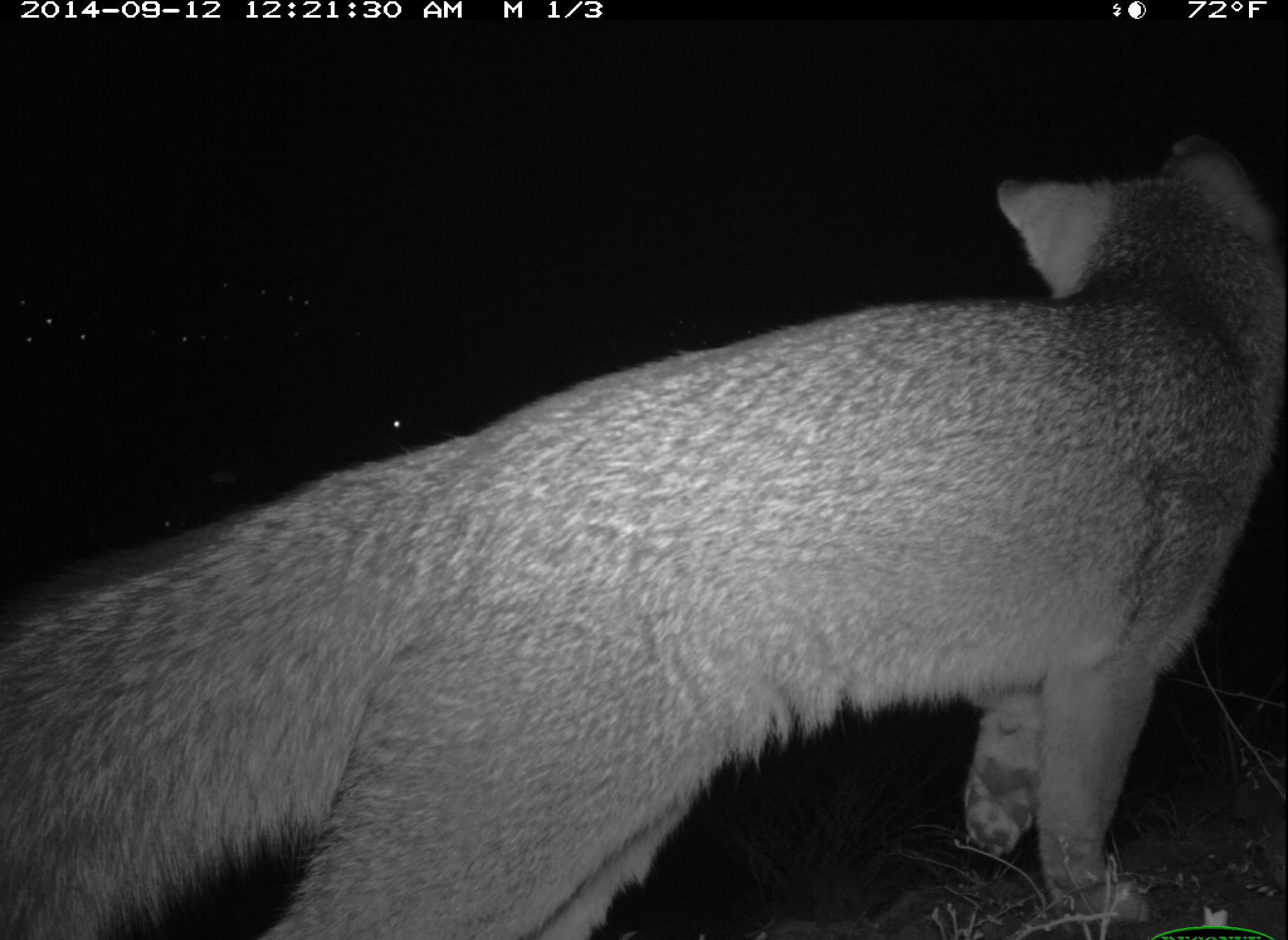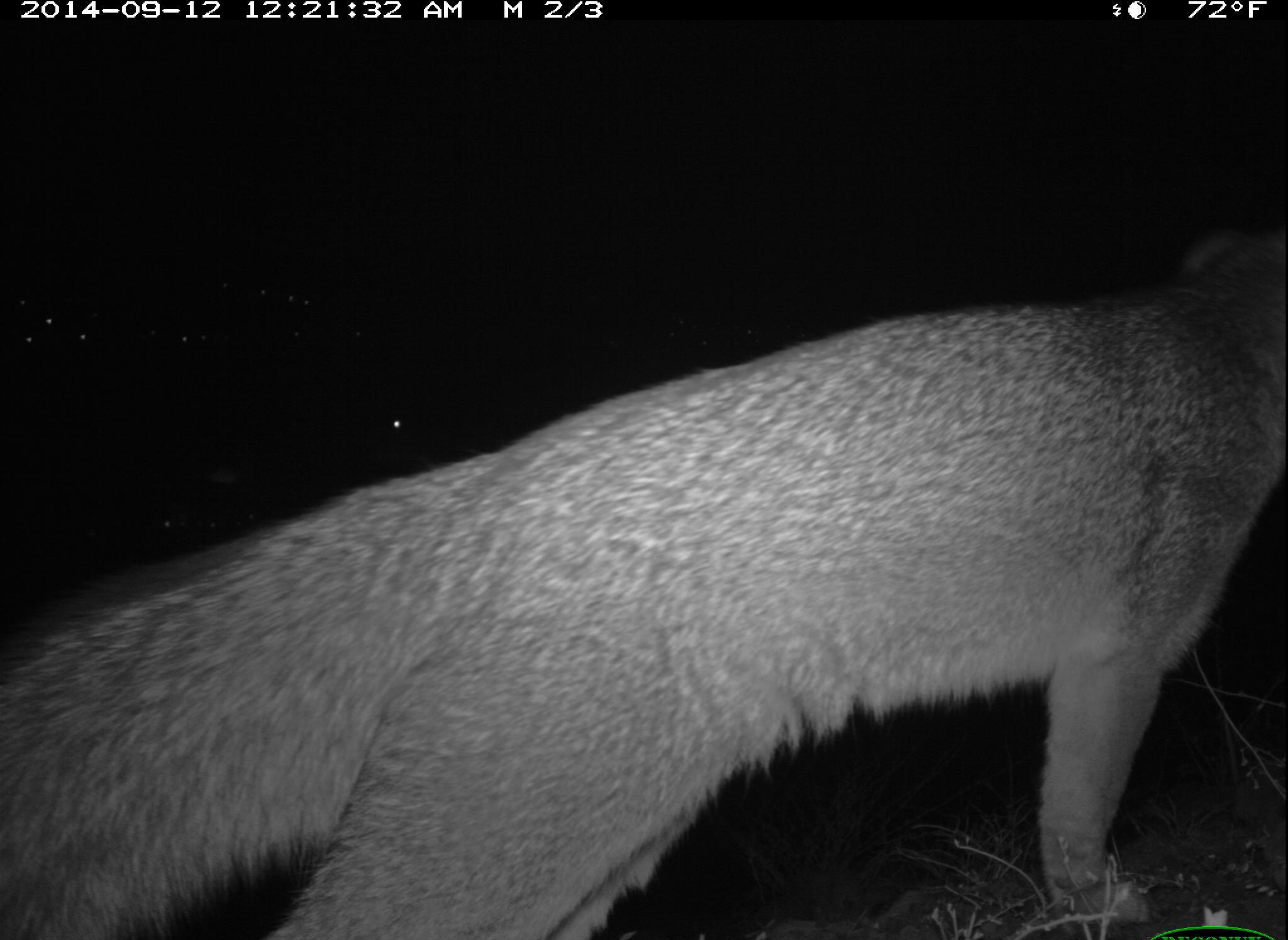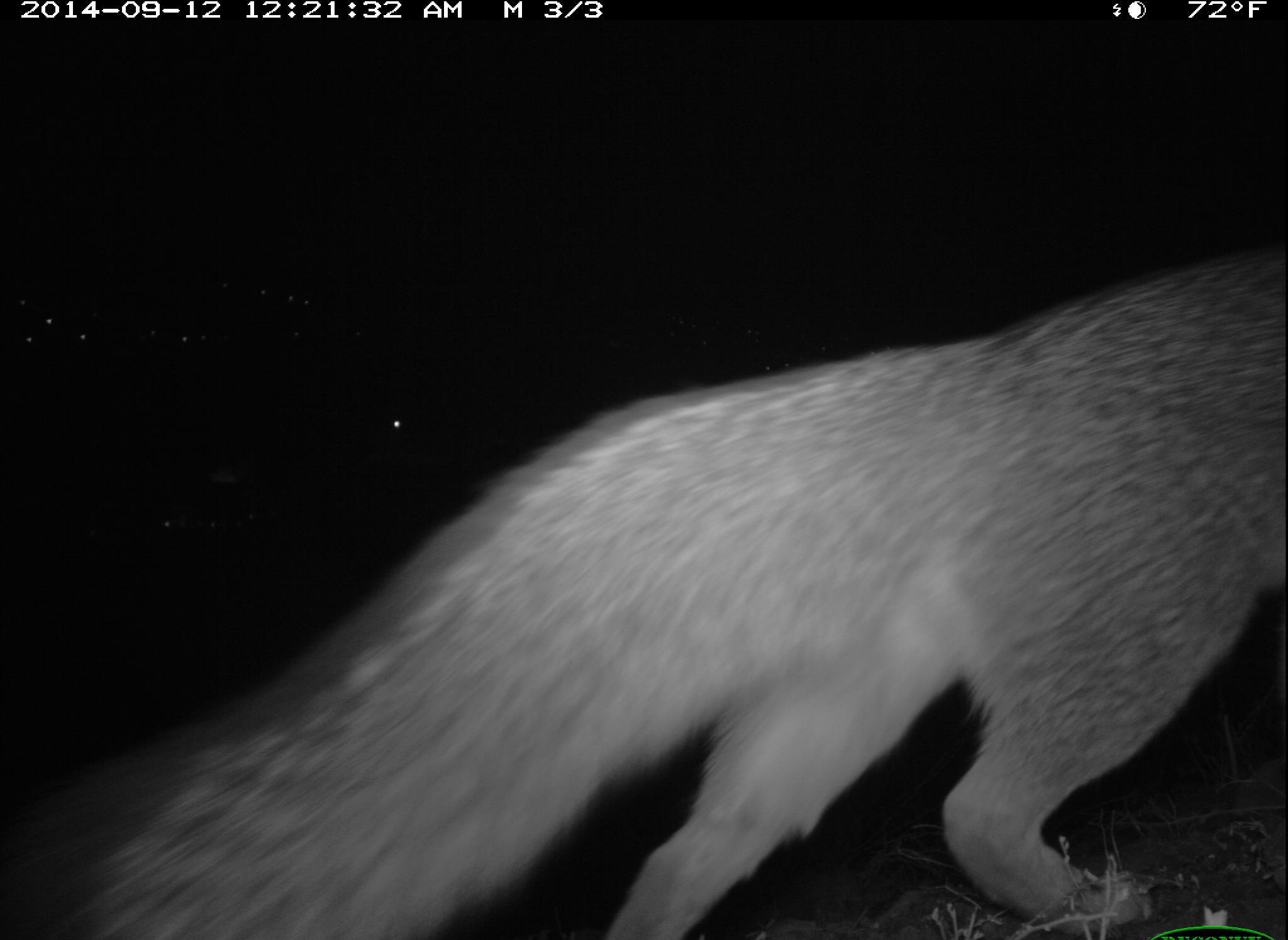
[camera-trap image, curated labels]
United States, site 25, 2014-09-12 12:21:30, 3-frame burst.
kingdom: Animalia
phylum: Chordata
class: Mammalia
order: Carnivora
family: Canidae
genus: Urocyon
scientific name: Urocyon cinereoargenteus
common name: gray fox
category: fox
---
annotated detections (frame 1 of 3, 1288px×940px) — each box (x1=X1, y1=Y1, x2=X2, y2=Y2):
fox: (x1=1, y1=131, x2=1287, y2=940)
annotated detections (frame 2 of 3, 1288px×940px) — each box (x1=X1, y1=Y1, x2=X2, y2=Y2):
fox: (x1=0, y1=241, x2=1287, y2=940)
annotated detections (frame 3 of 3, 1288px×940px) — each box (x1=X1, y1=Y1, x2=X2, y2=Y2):
fox: (x1=33, y1=250, x2=1287, y2=940)